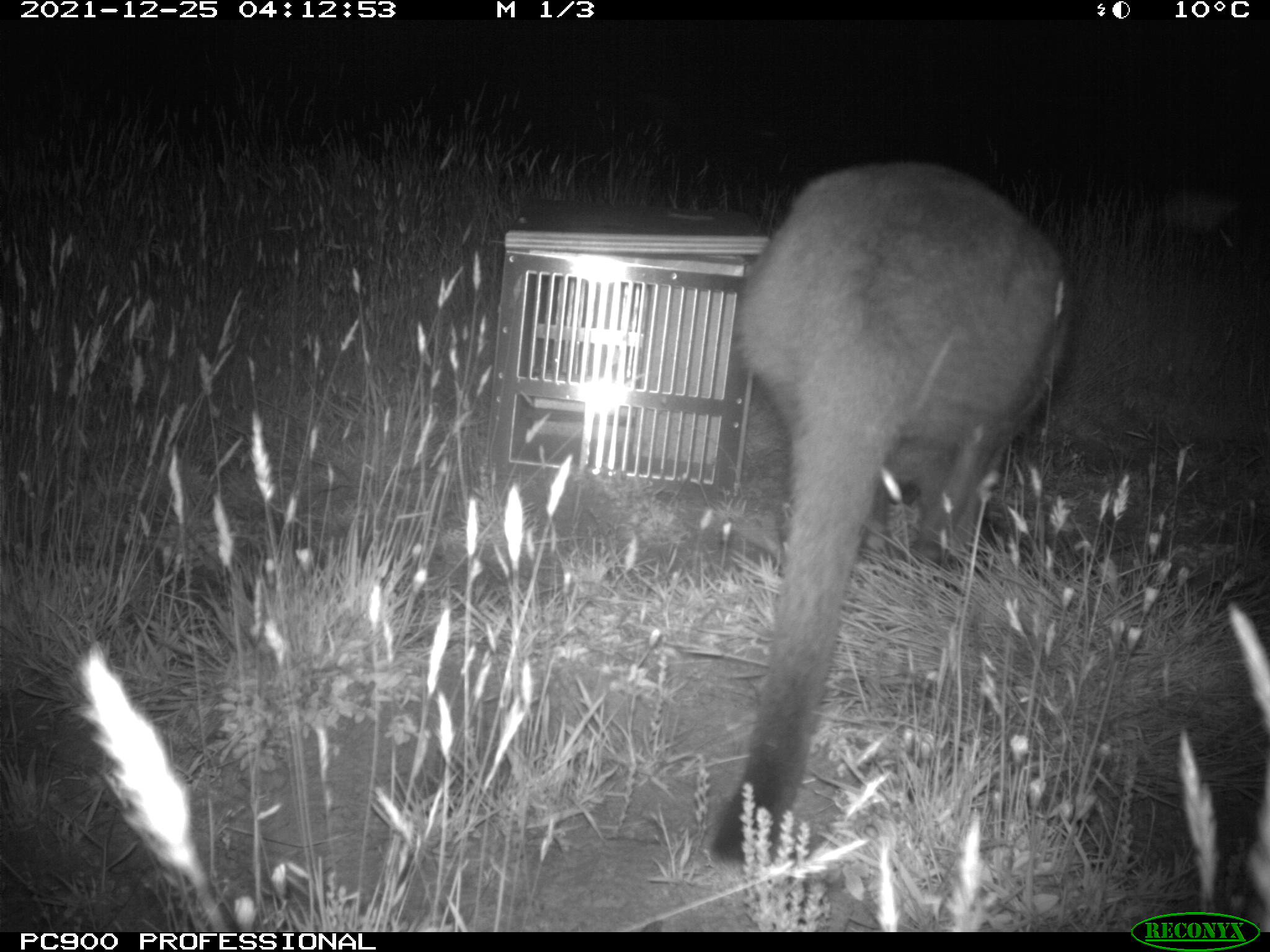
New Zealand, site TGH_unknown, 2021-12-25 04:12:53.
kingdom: Animalia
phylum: Chordata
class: Mammalia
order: Diprotodontia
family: Macropodidae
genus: Notamacropus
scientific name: Notamacropus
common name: wallaby